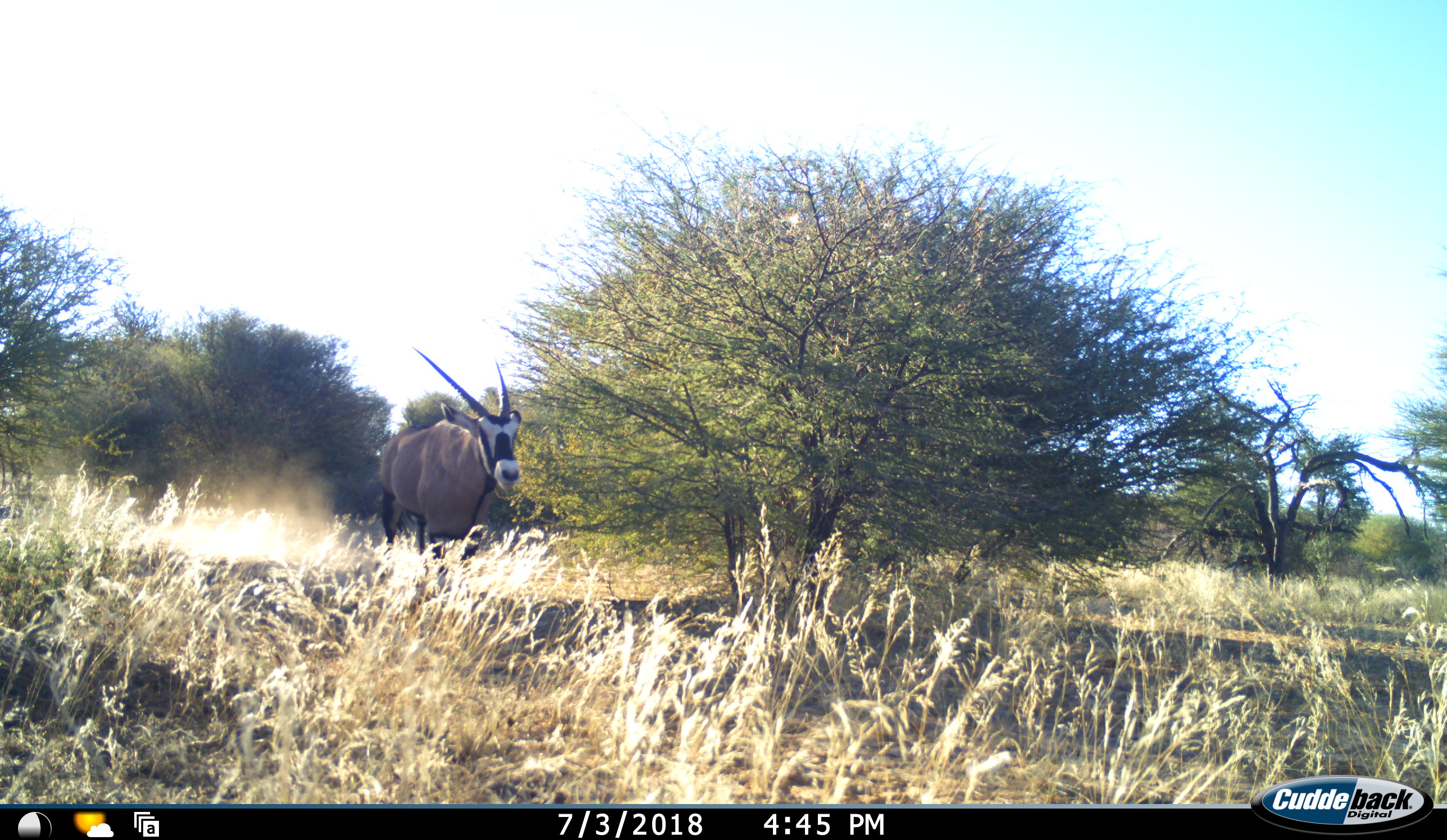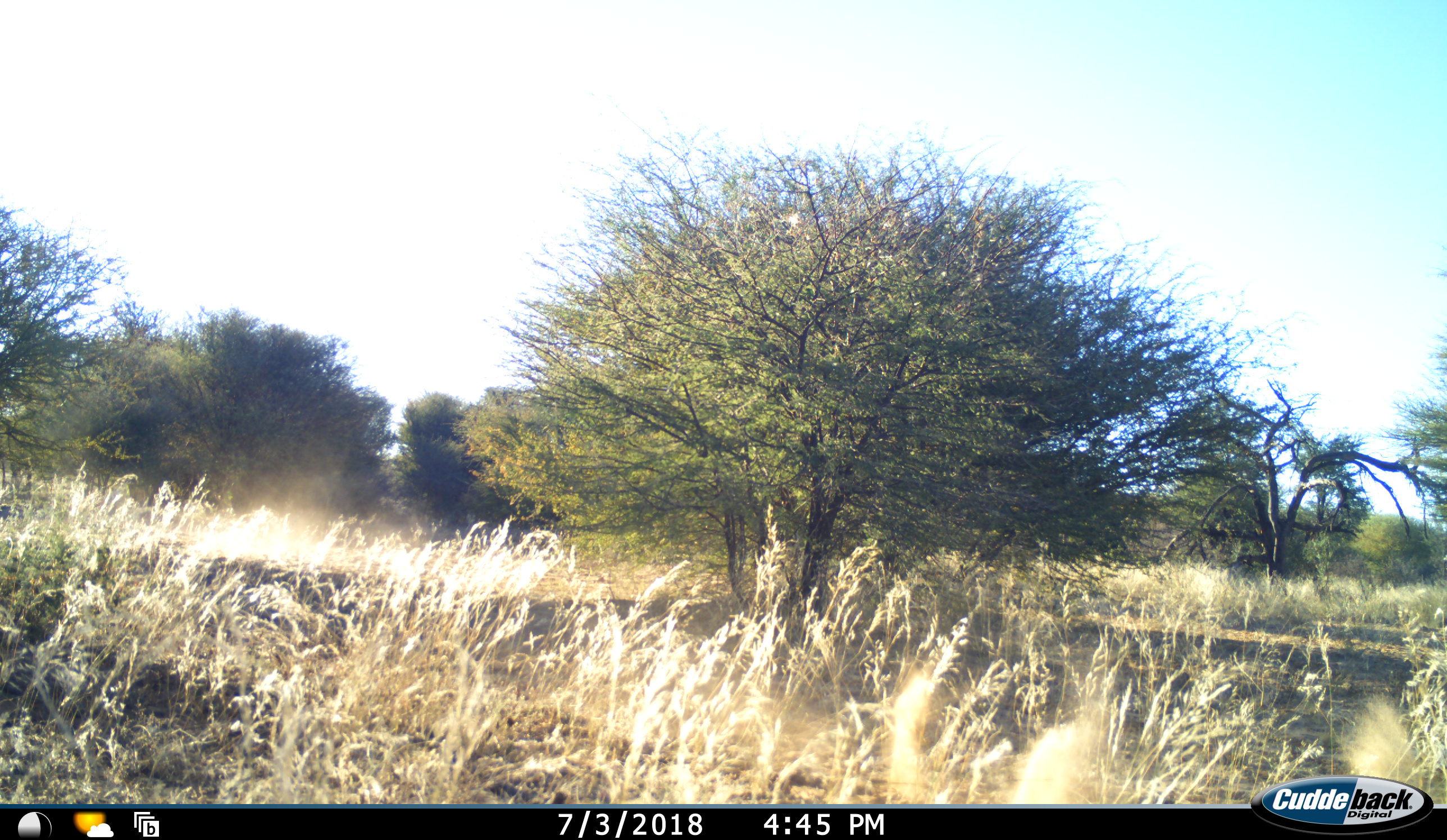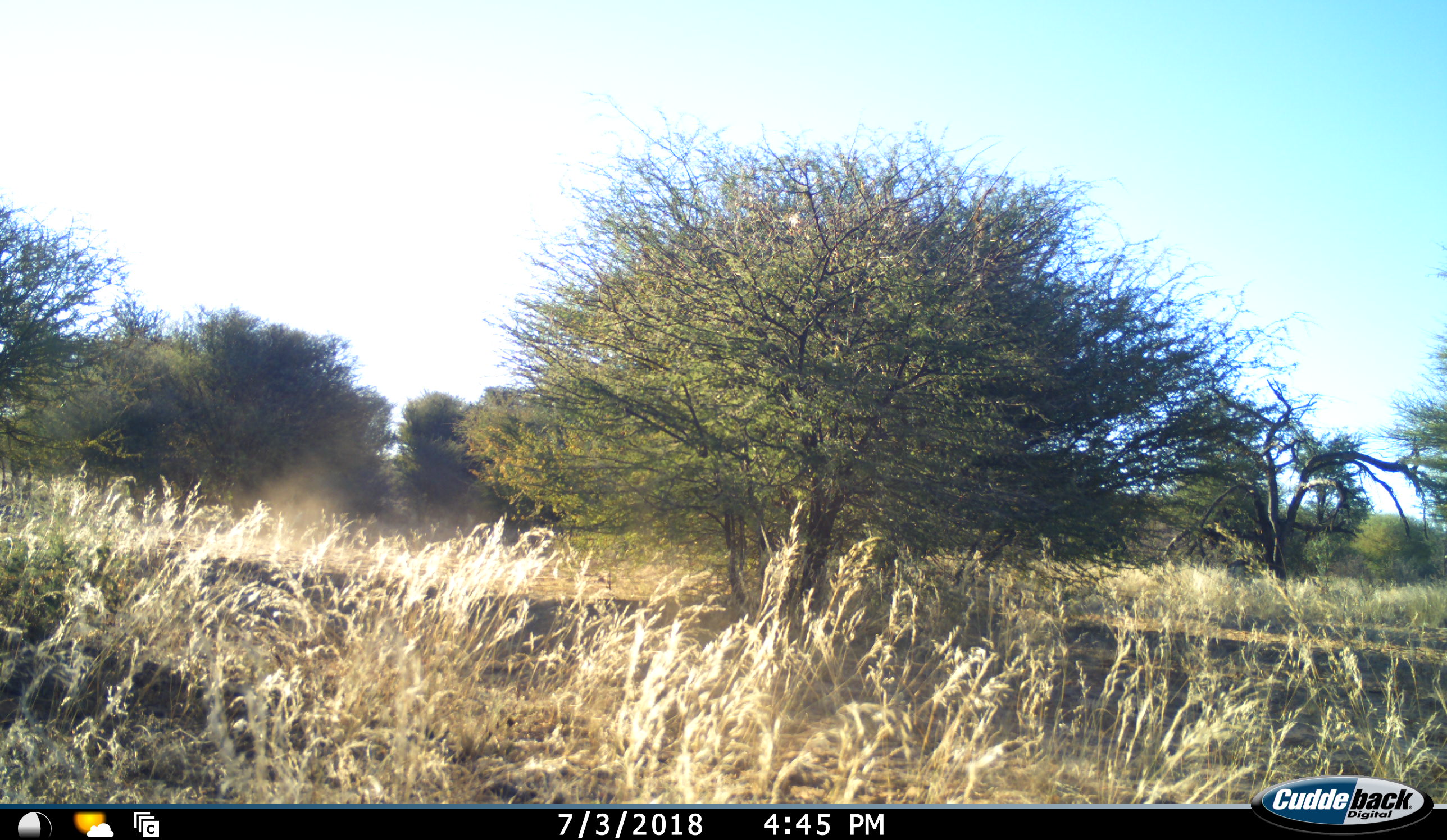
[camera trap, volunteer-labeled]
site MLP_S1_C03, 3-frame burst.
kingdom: Animalia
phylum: Chordata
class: Mammalia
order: Artiodactyla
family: Bovidae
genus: Oryx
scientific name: Oryx gazella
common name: gemsbok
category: oryx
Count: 1.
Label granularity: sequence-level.